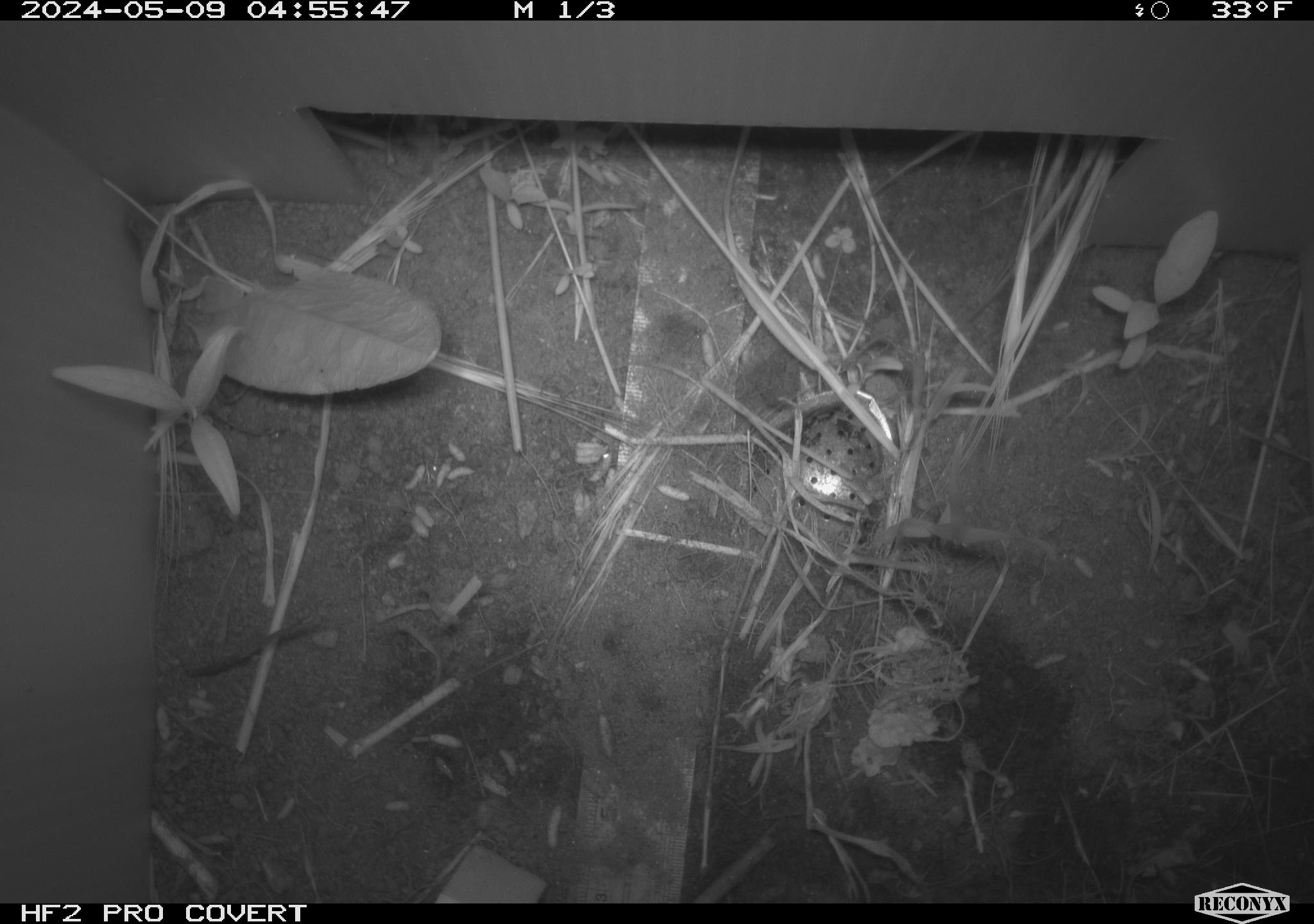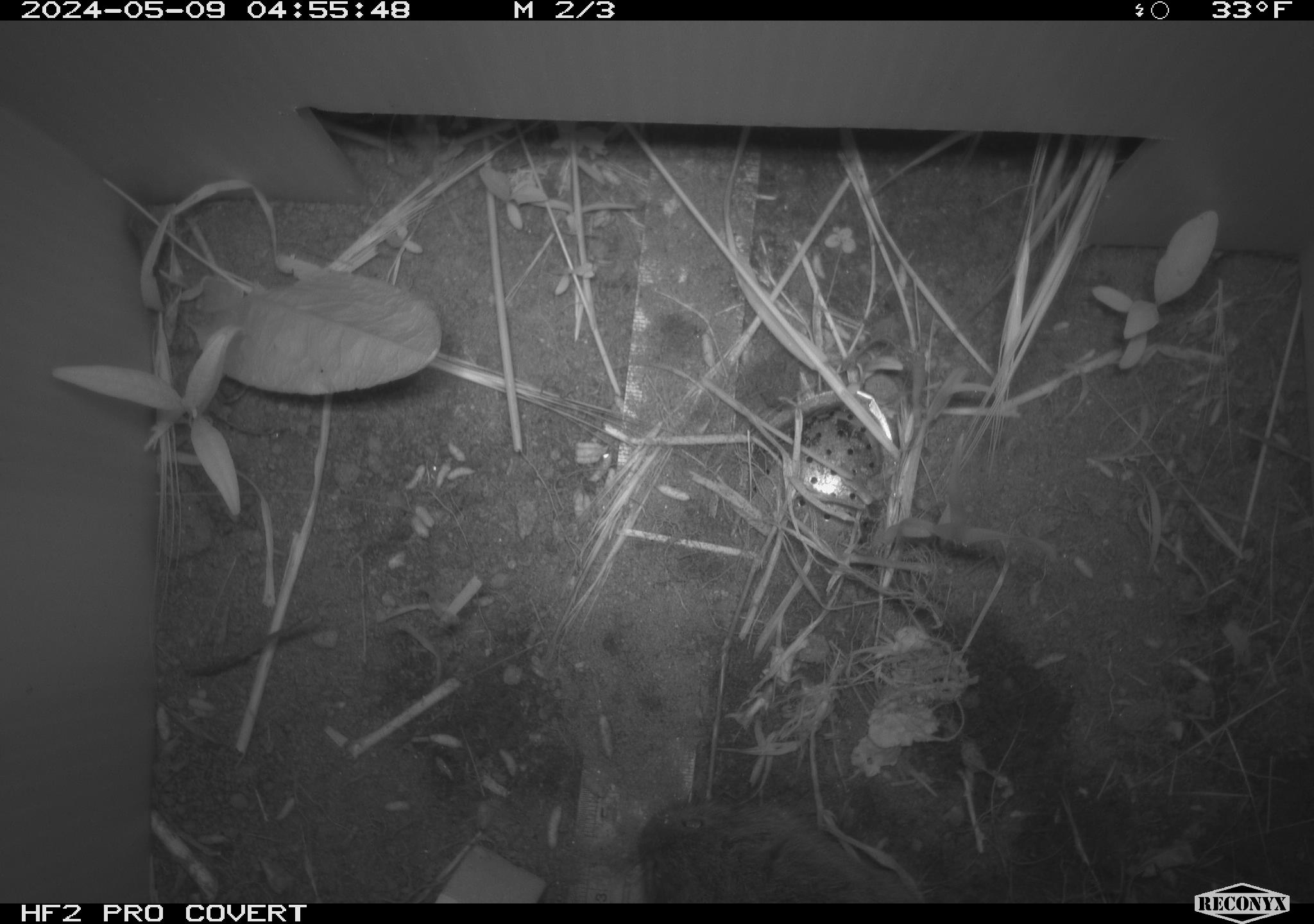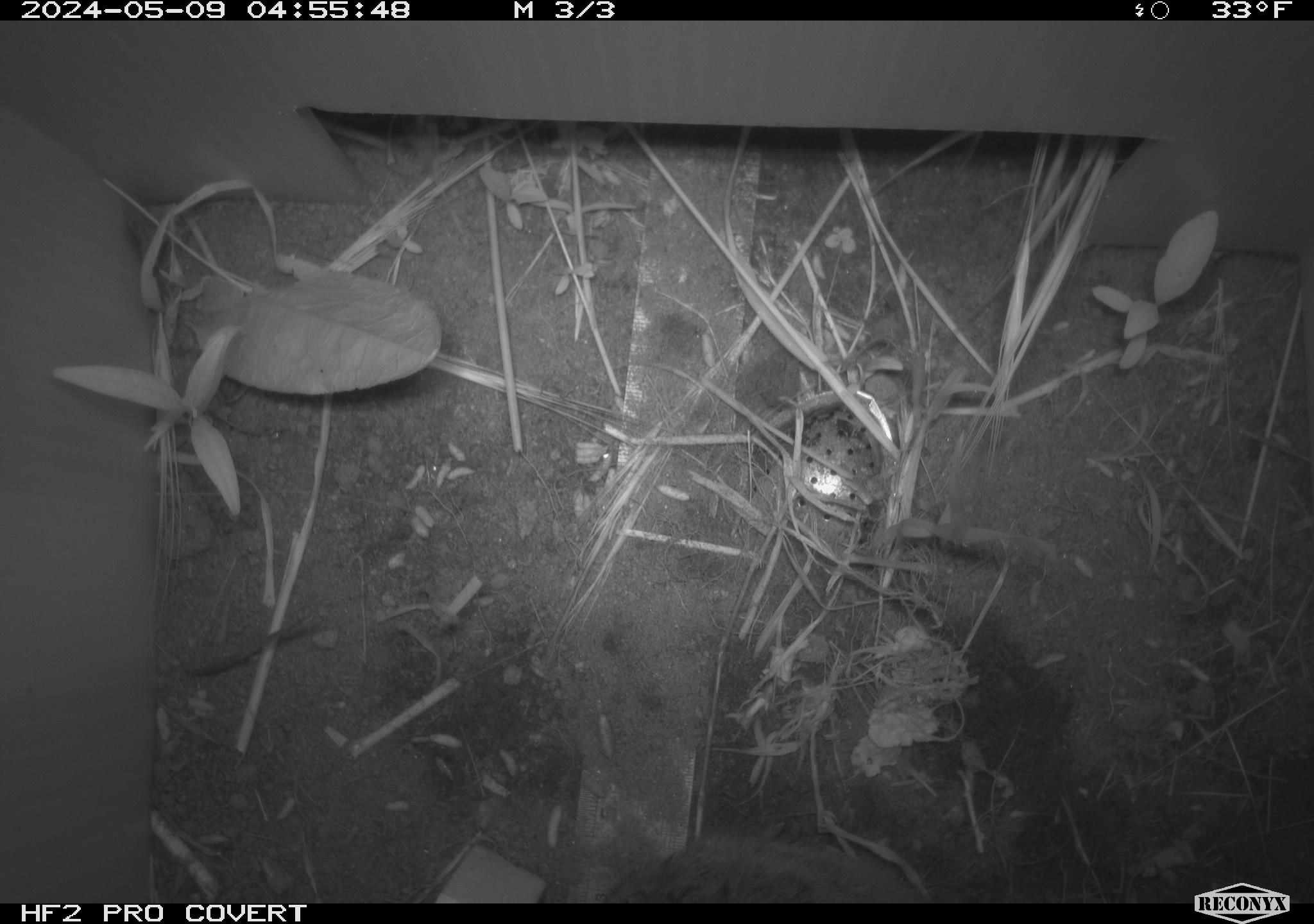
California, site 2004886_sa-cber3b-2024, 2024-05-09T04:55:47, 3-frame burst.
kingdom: Animalia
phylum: Chordata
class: Mammalia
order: Rodentia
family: Cricetidae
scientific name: Arvicolinae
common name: voles, lemmings, and muskrats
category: arvicolinae subfamily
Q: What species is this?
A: Arvicolinae subfamily (voles, lemmings, and muskrats) (Arvicolinae).